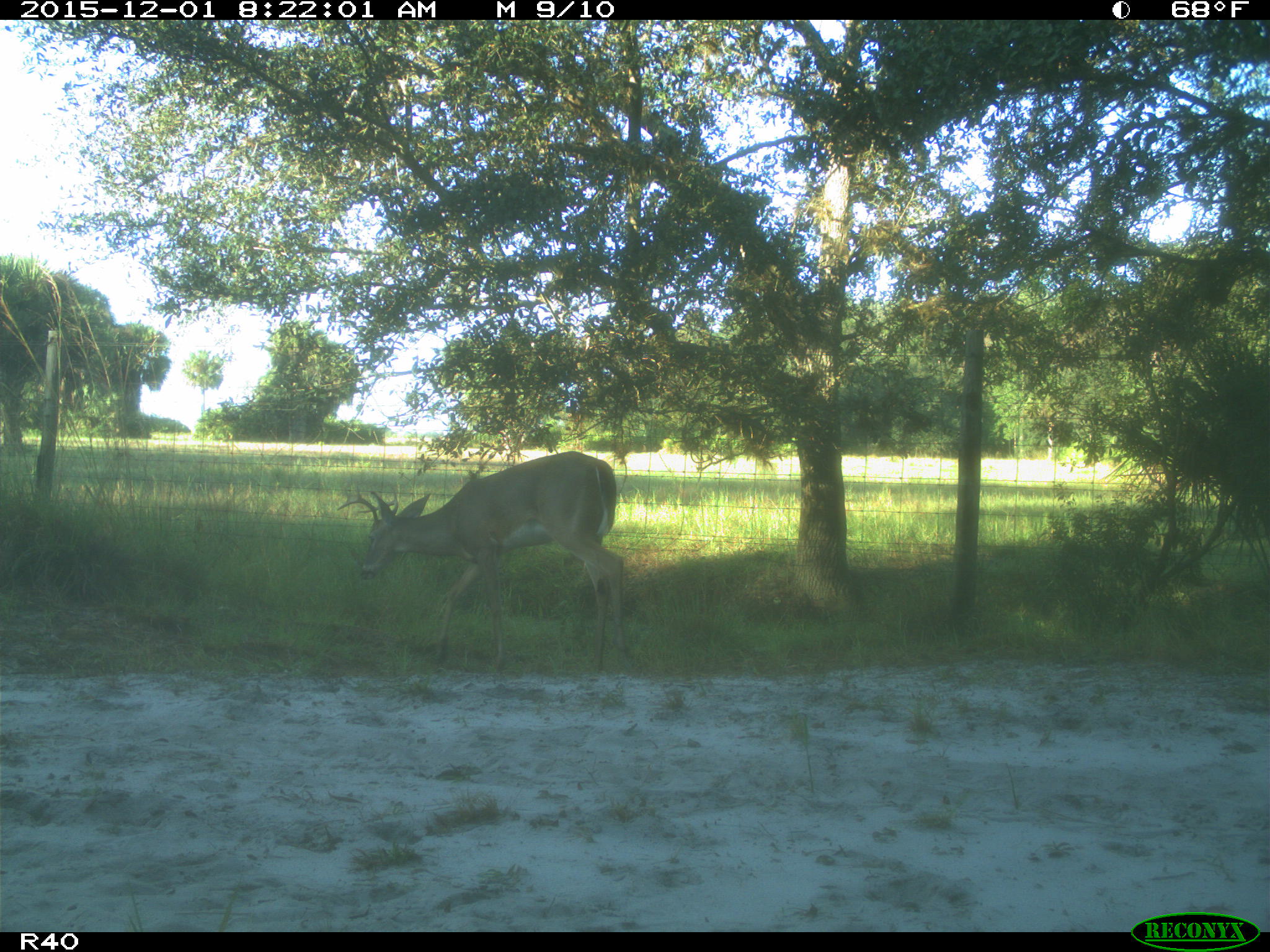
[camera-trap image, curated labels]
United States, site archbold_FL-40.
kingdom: Animalia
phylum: Chordata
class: Mammalia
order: Artiodactyla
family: Cervidae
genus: Odocoileus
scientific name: Odocoileus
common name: deer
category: unidentified deer